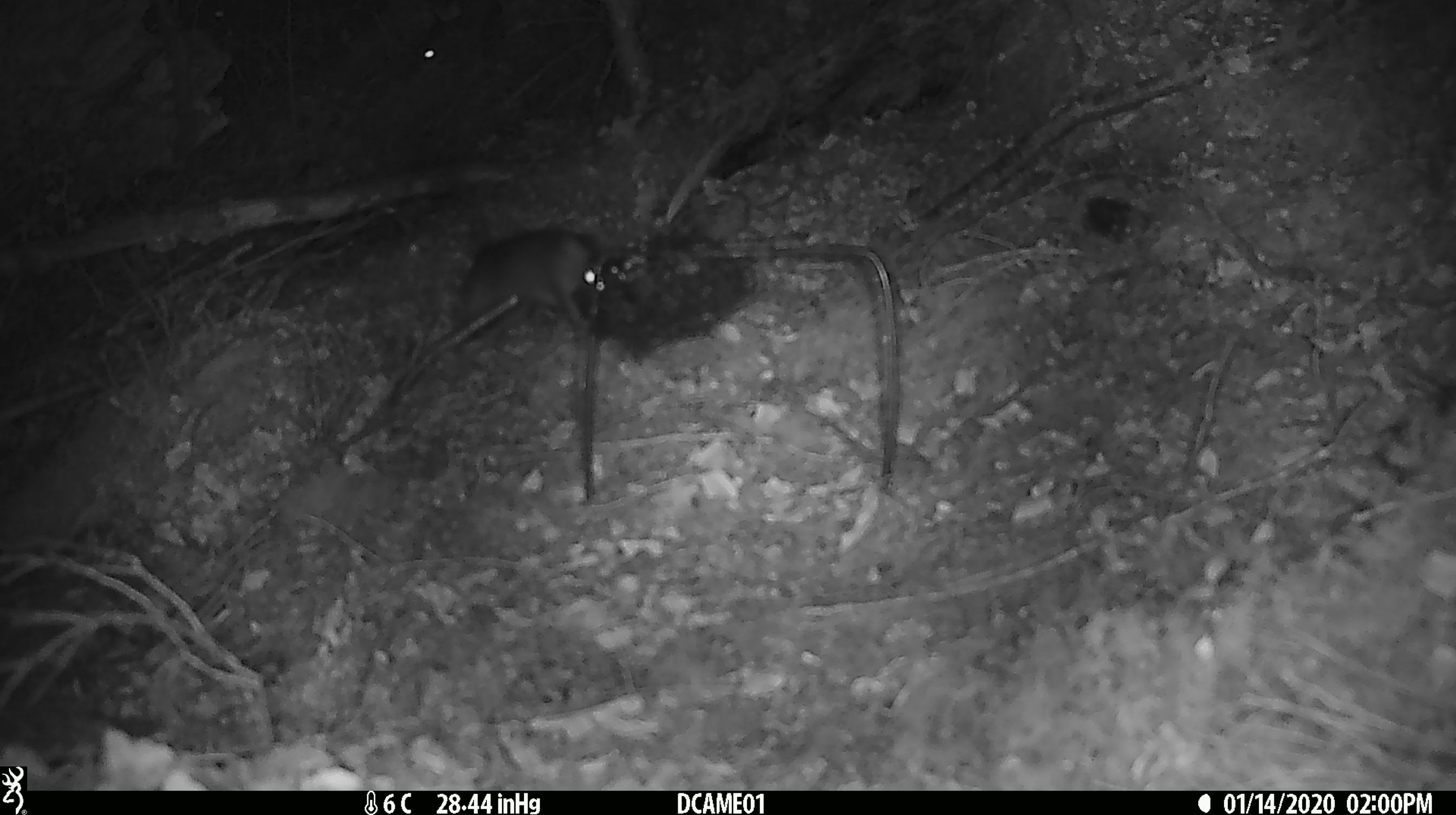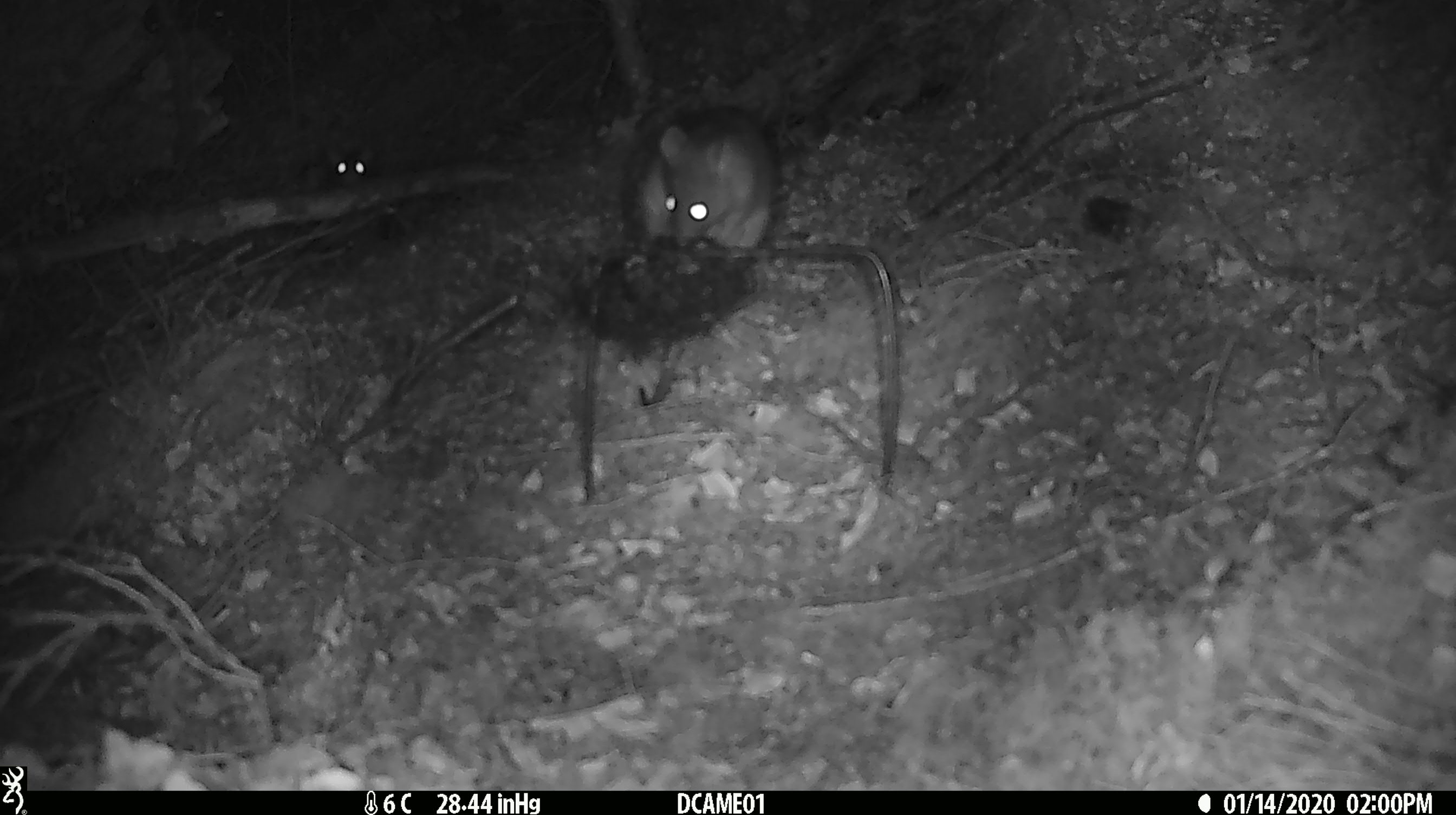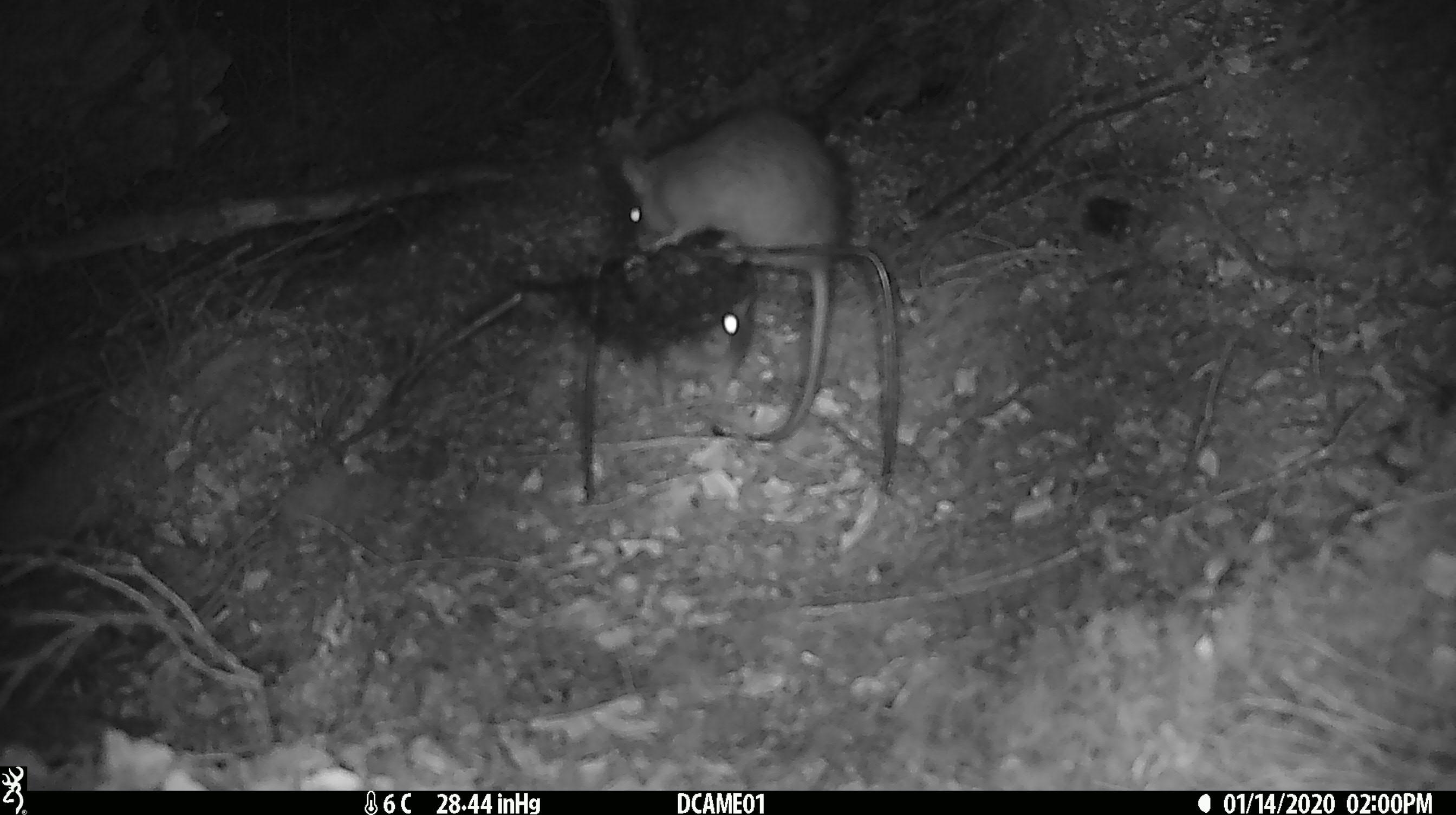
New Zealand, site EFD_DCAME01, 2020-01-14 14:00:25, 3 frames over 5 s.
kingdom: Animalia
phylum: Chordata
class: Mammalia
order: Rodentia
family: Muridae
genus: Rattus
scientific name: Rattus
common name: rat